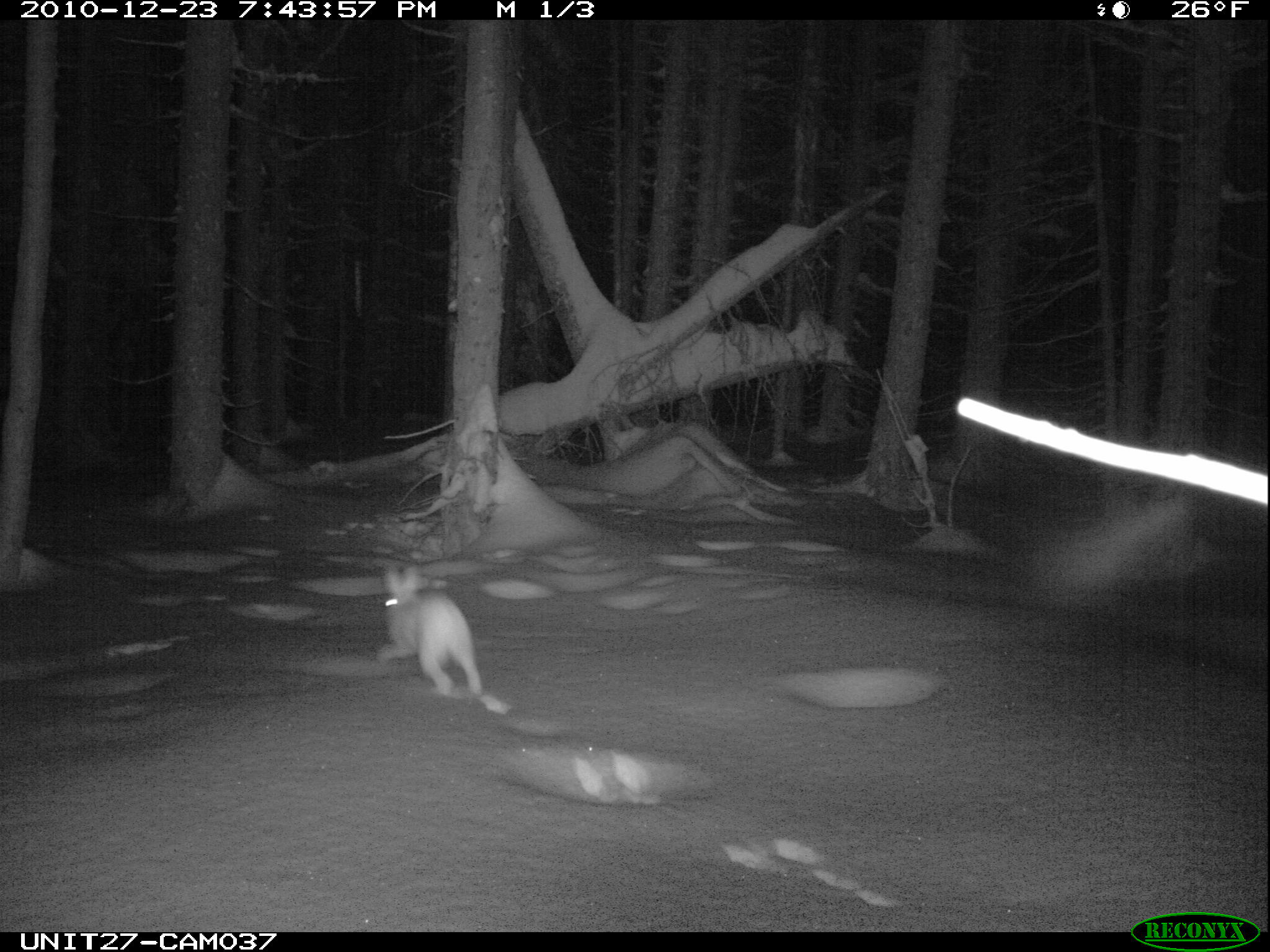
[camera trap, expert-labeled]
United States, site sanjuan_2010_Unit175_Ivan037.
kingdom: Animalia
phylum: Chordata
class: Mammalia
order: Lagomorpha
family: Leporidae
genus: Lepus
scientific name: Lepus americanus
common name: snowshoe hare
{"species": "Lepus americanus (snowshoe hare)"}